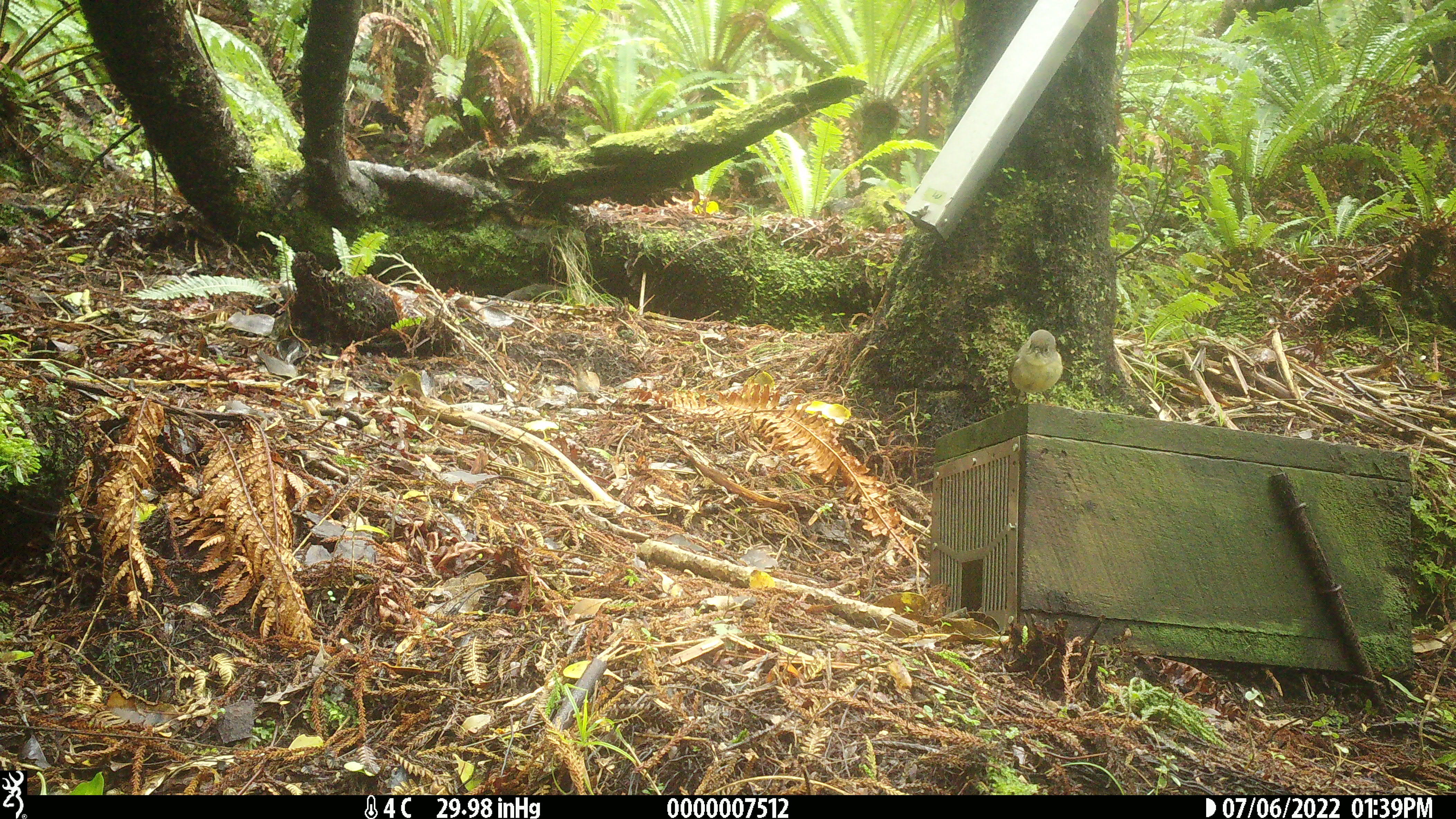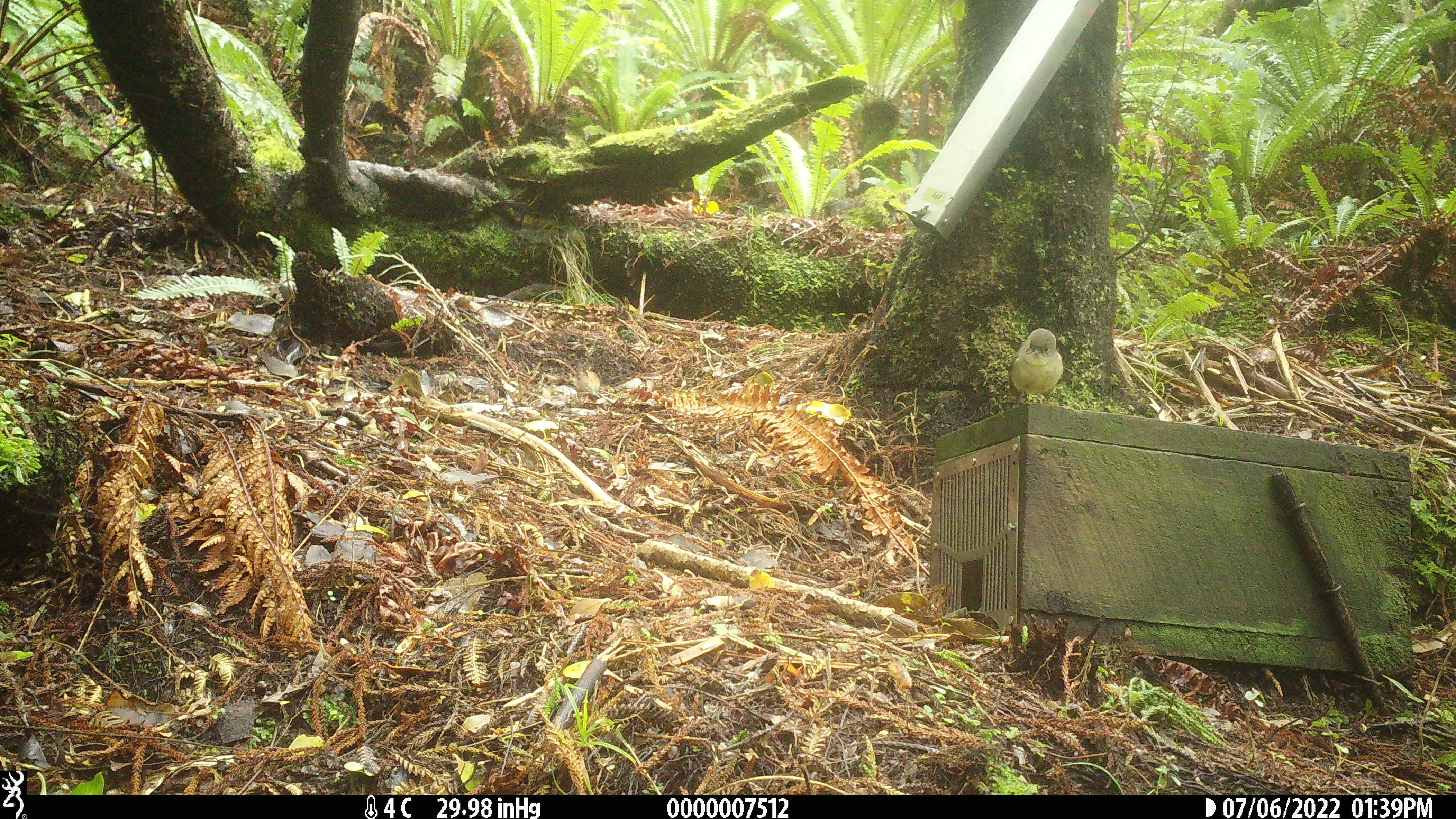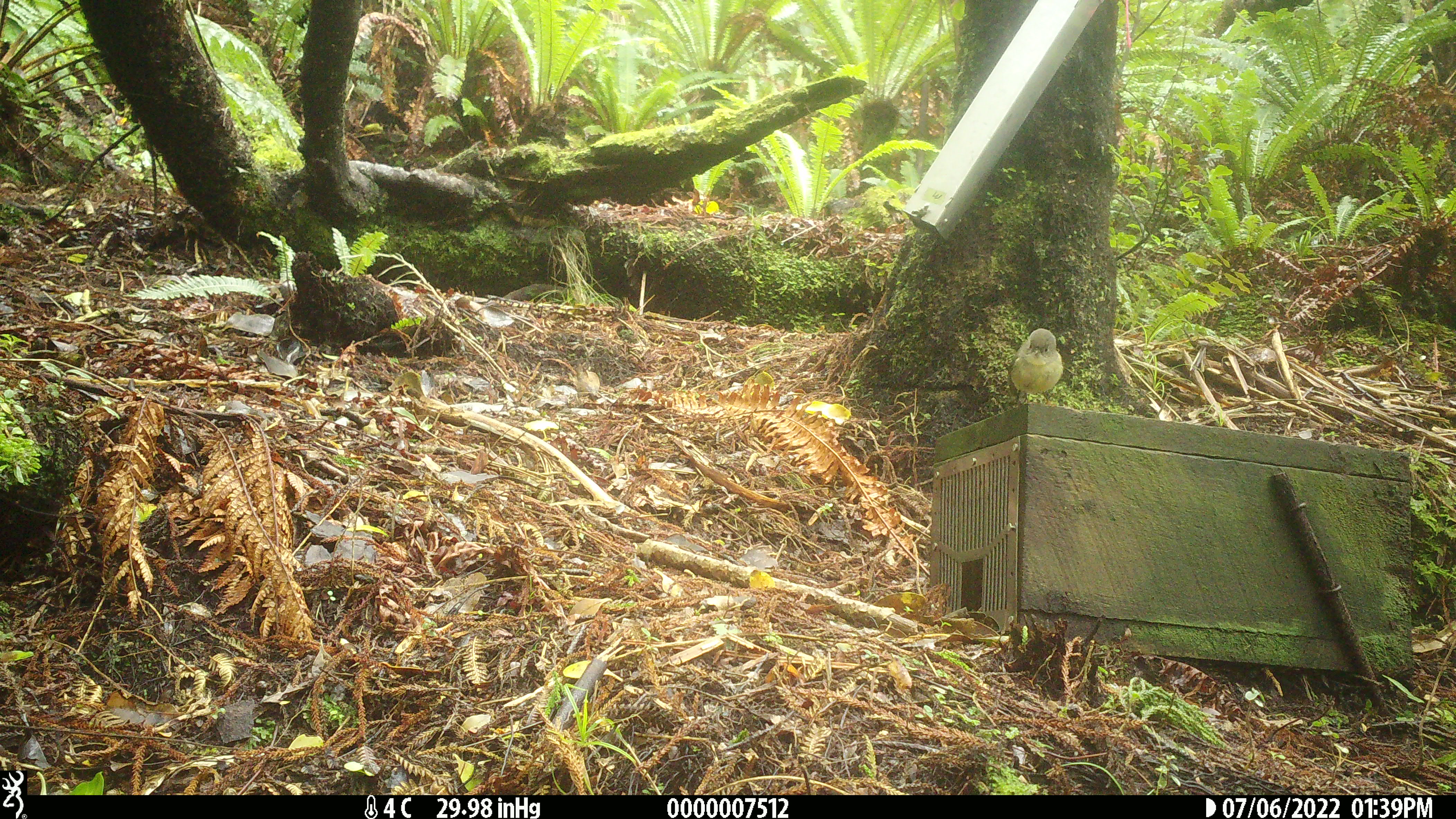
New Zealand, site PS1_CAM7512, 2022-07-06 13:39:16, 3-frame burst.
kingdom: Animalia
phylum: Chordata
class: Aves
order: Passeriformes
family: Petroicidae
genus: Petroica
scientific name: Petroica macrocephala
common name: tomtit